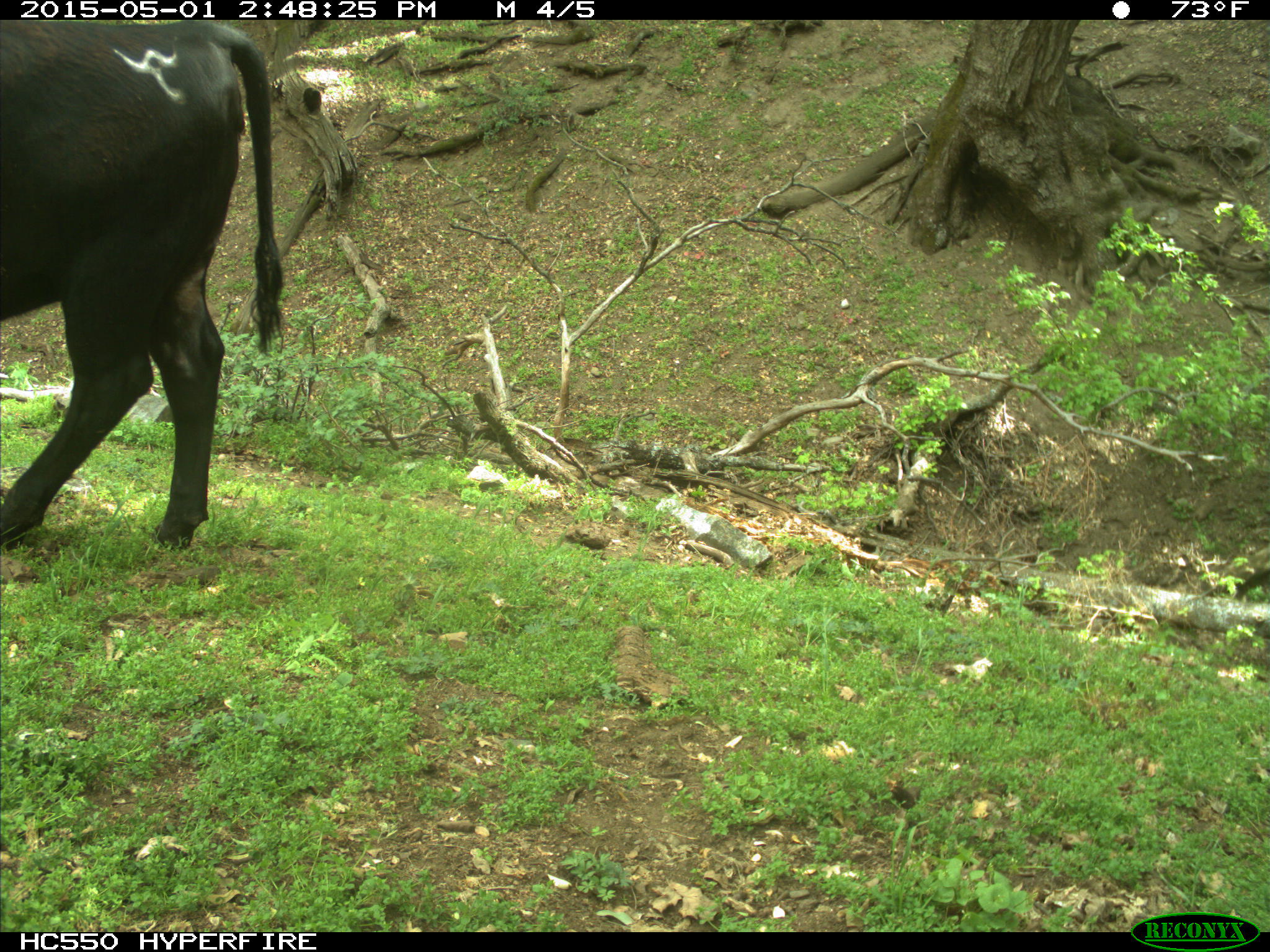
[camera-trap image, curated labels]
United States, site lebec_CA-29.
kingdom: Animalia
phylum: Chordata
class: Mammalia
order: Artiodactyla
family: Bovidae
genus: Bos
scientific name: Bos taurus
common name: domestic cow